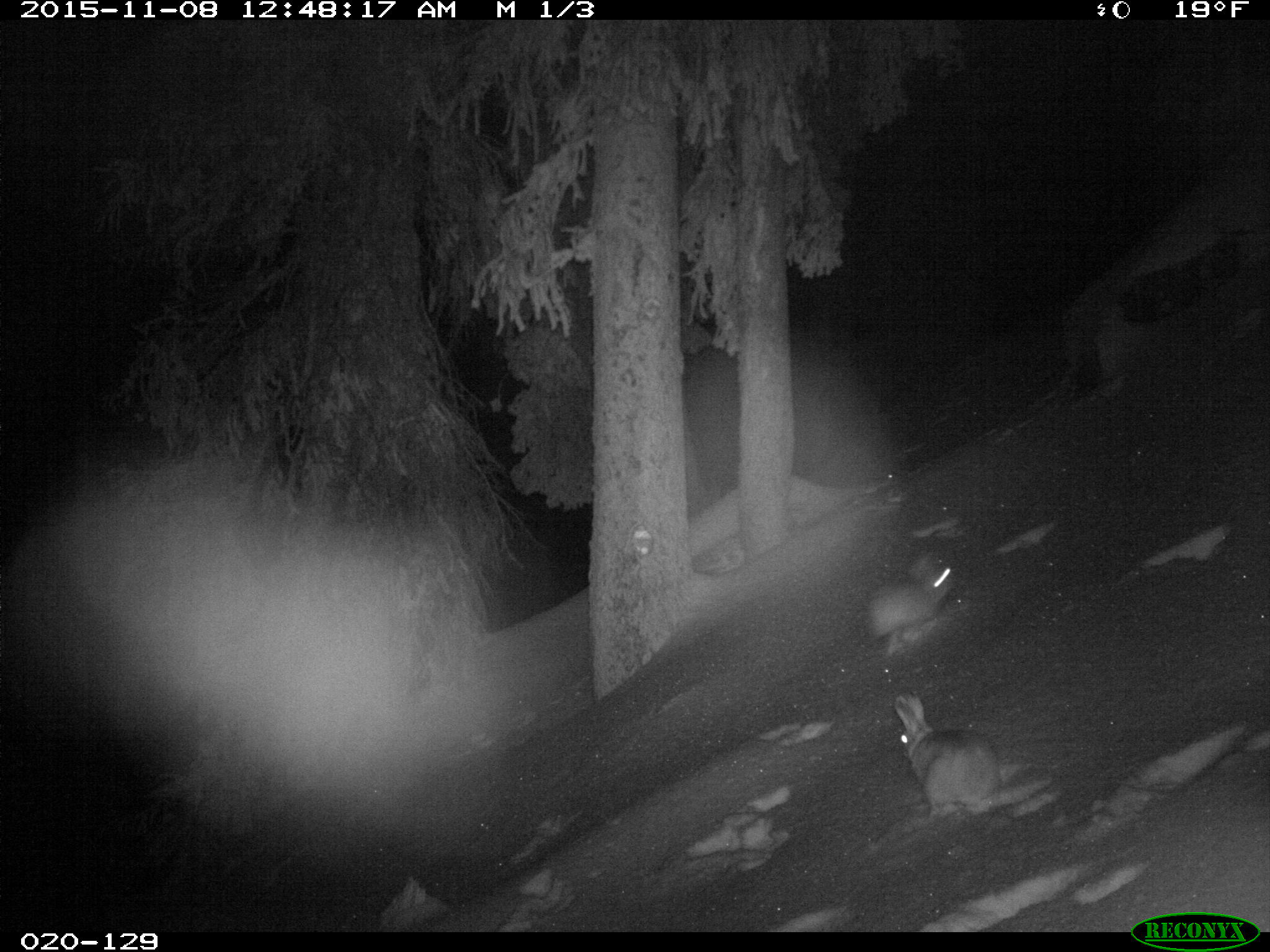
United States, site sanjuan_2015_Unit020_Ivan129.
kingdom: Animalia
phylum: Chordata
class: Mammalia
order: Lagomorpha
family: Leporidae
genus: Lepus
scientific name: Lepus americanus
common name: snowshoe hare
Lepus americanus (snowshoe hare).